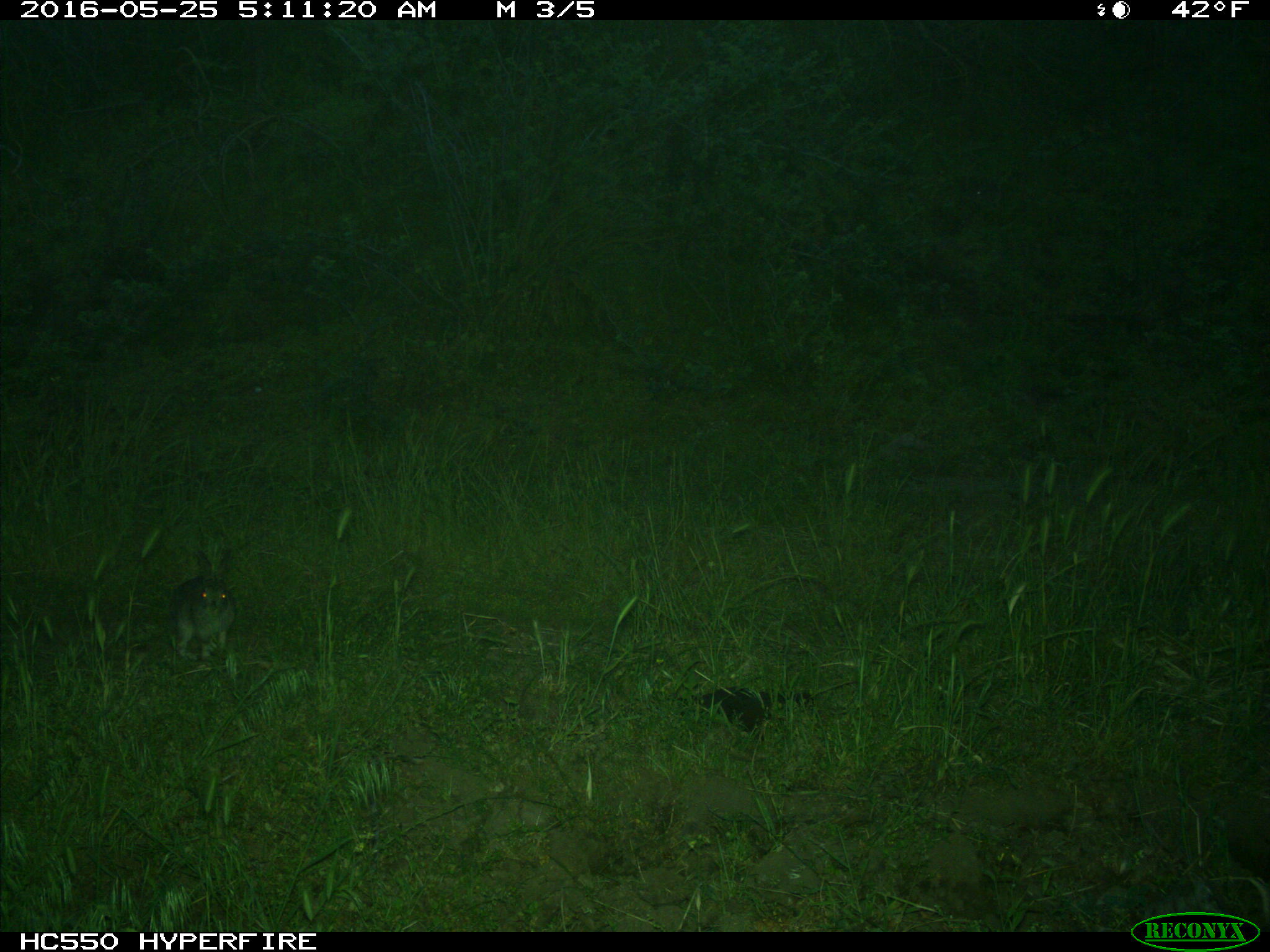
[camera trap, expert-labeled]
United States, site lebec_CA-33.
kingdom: Animalia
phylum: Chordata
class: Mammalia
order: Lagomorpha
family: Leporidae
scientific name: Leporidae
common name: rabbits and hares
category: unidentified rabbit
Unidentified rabbit (rabbits and hares) (Leporidae).